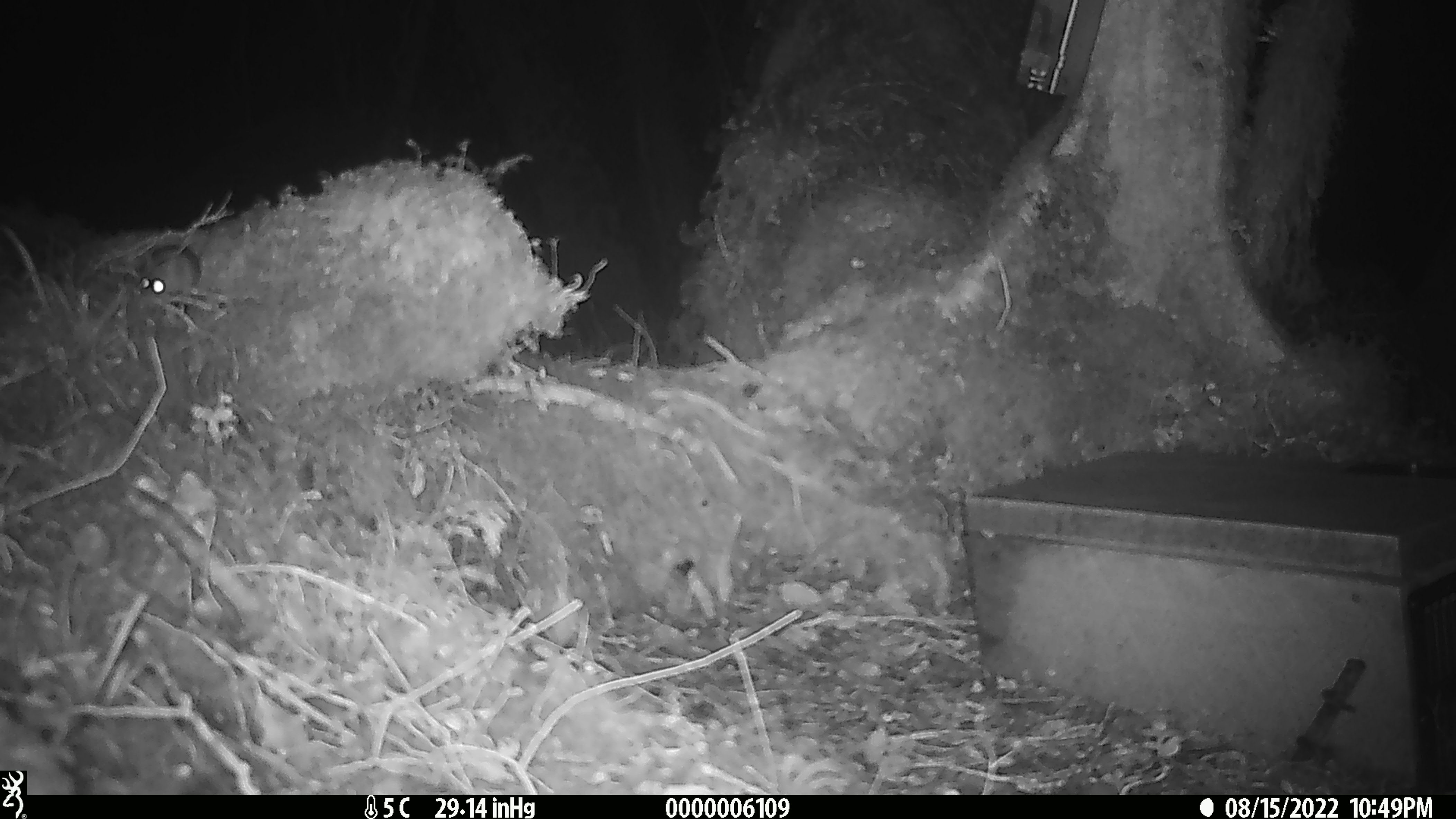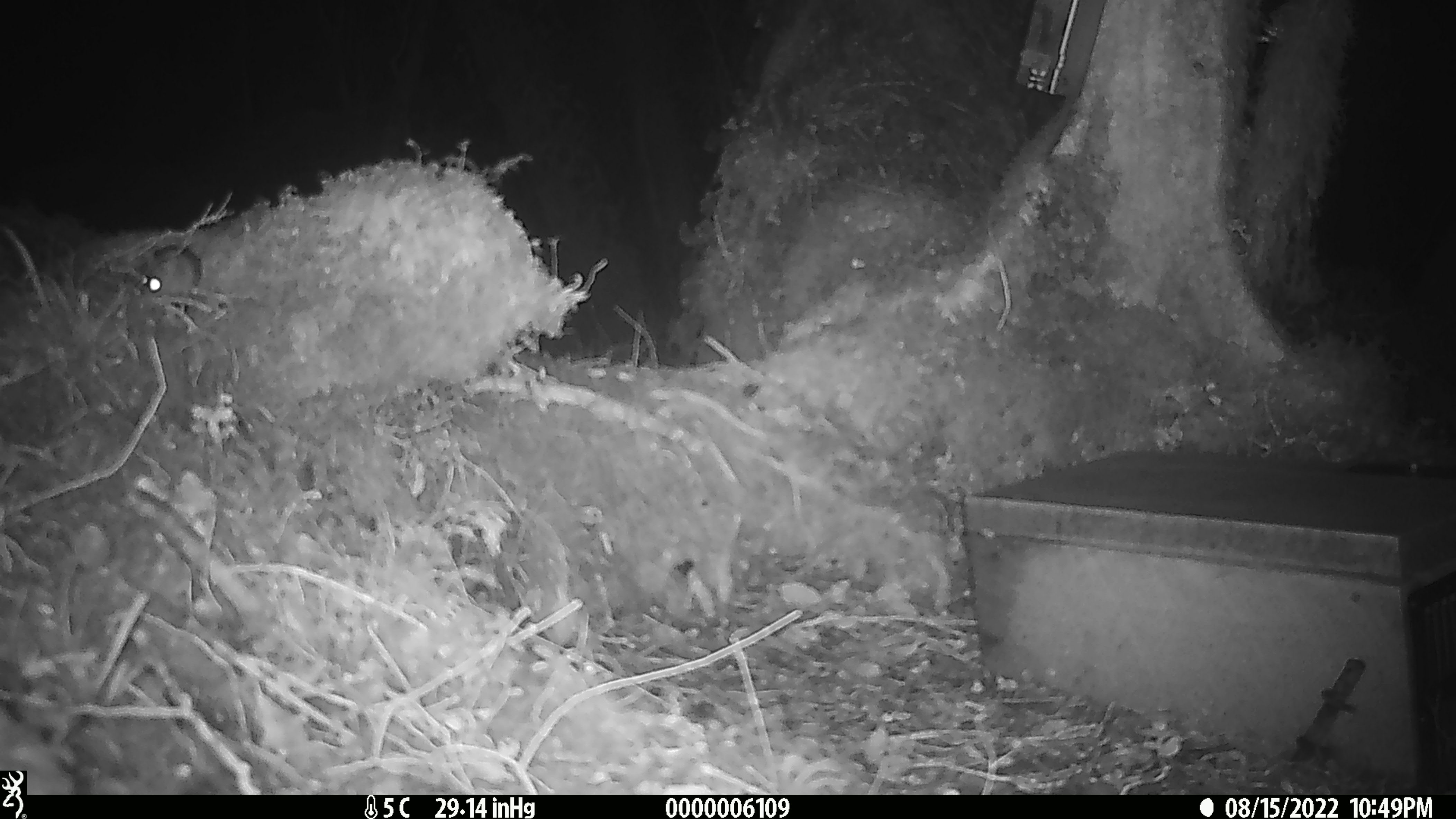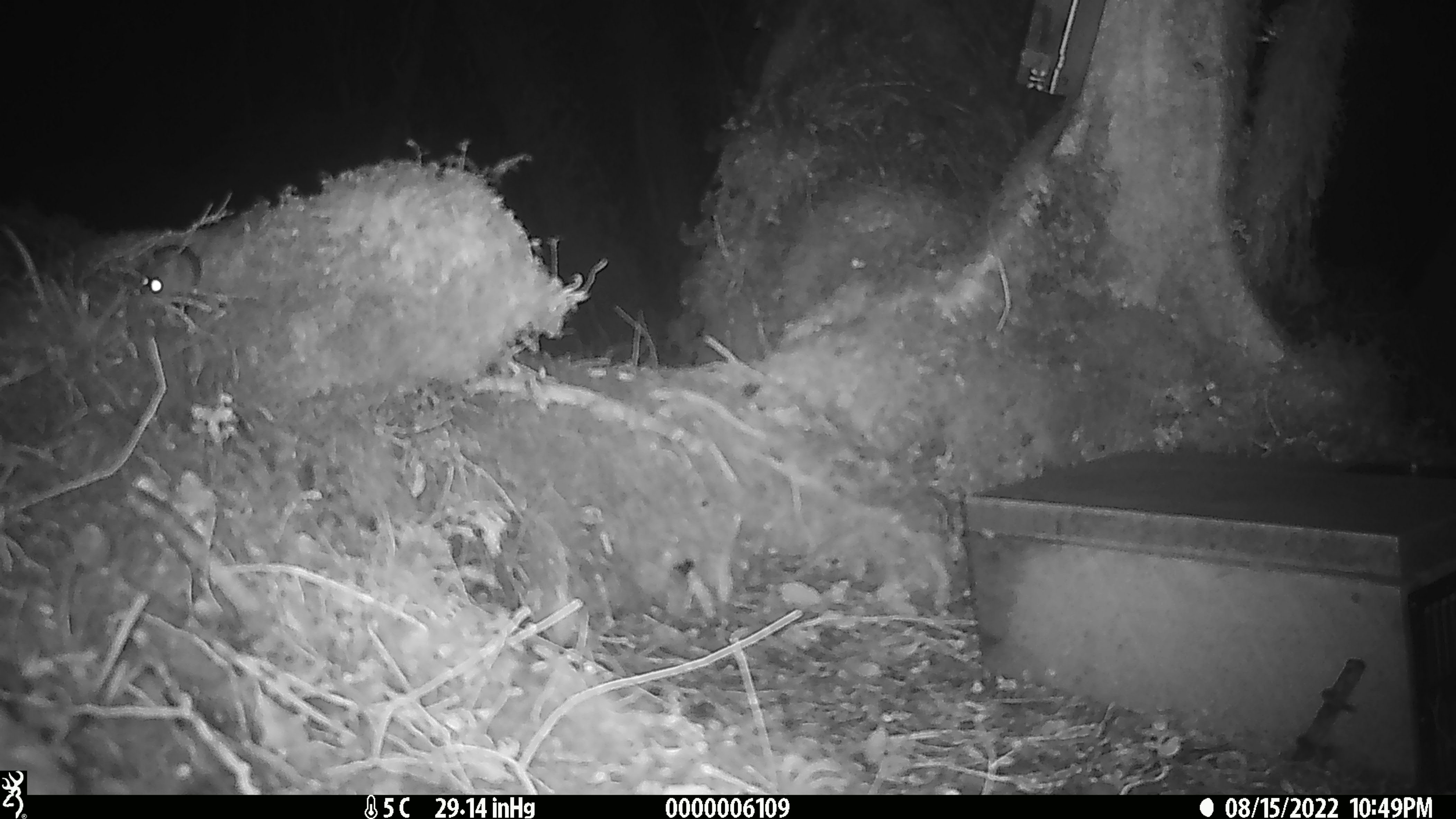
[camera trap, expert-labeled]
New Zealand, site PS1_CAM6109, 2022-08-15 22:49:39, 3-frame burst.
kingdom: Animalia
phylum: Chordata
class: Mammalia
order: Rodentia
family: Muridae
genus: Mus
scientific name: Mus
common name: mouse